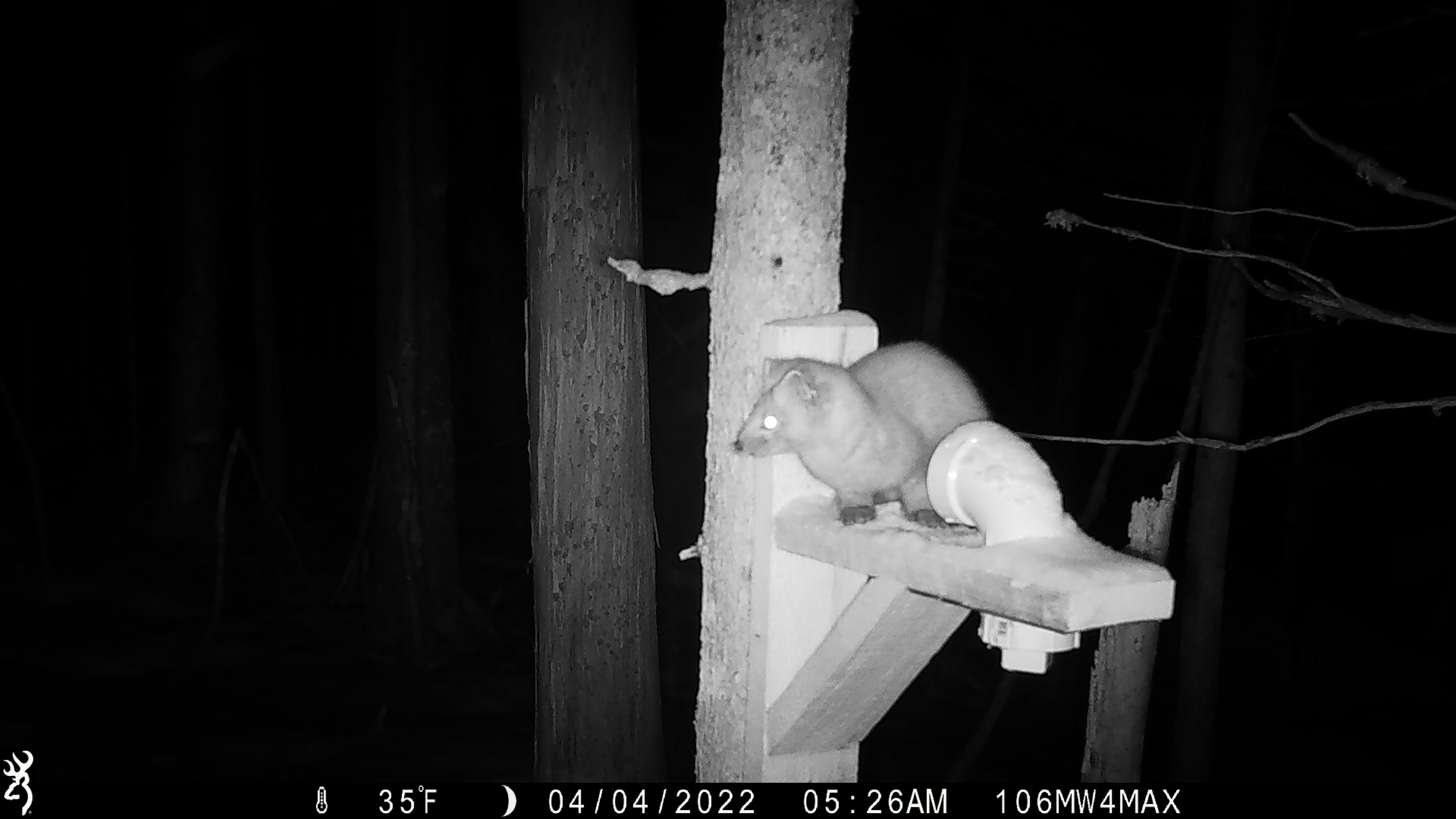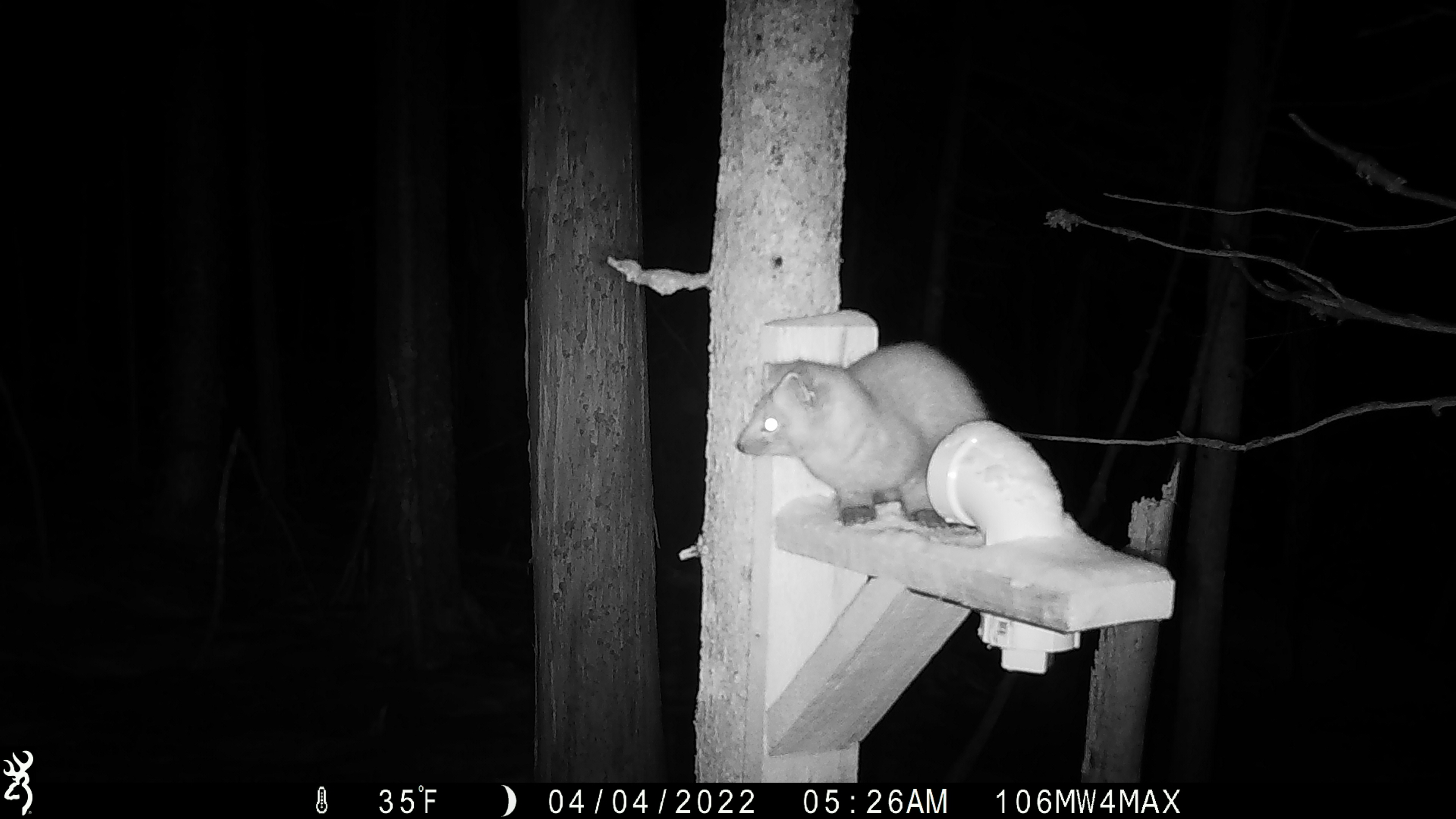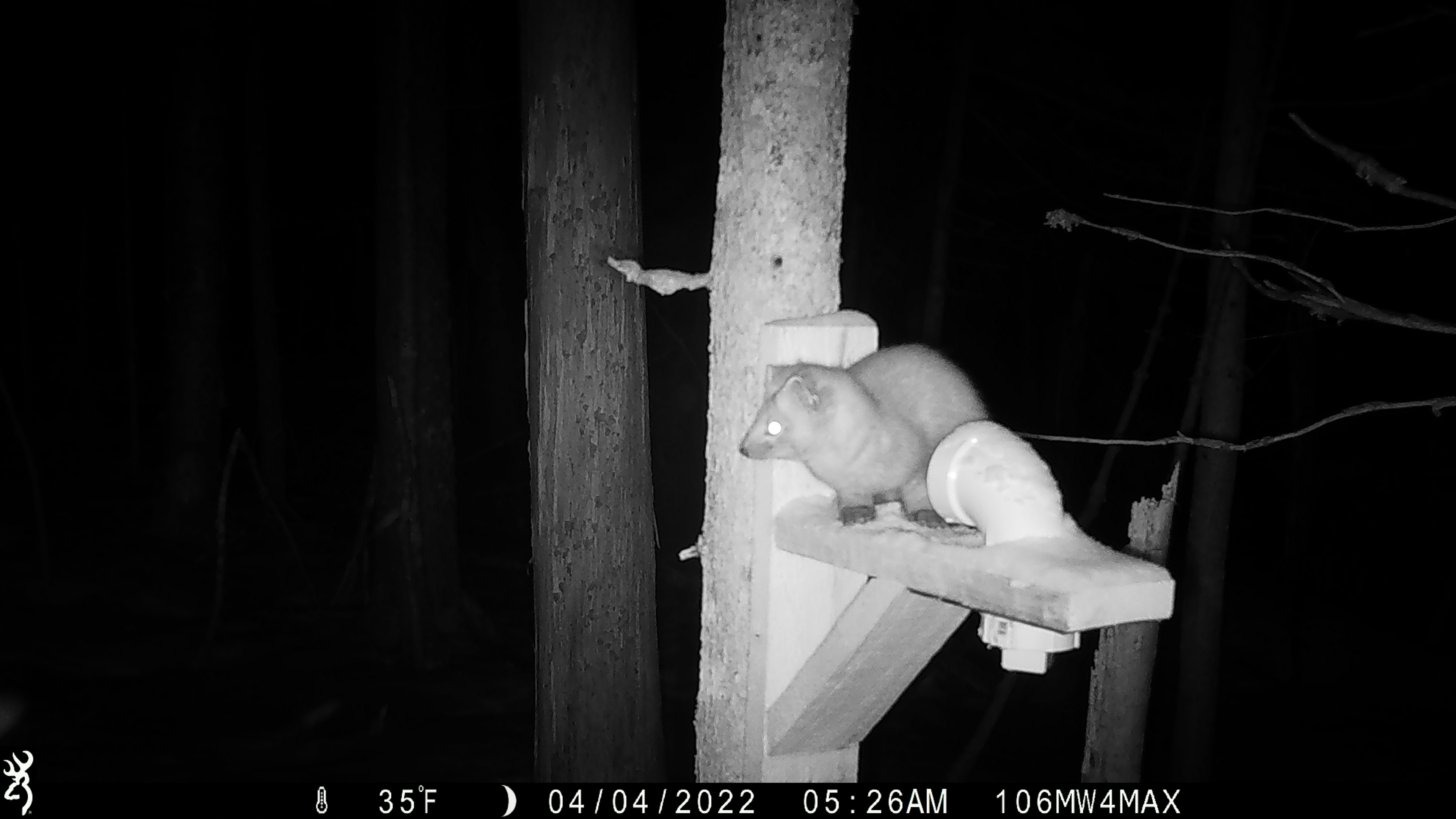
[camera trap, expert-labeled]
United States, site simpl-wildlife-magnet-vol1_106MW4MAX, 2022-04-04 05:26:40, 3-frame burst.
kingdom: Animalia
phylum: Chordata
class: Mammalia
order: Carnivora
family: Mustelidae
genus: Martes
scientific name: Martes americana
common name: american marten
American marten (Martes americana).